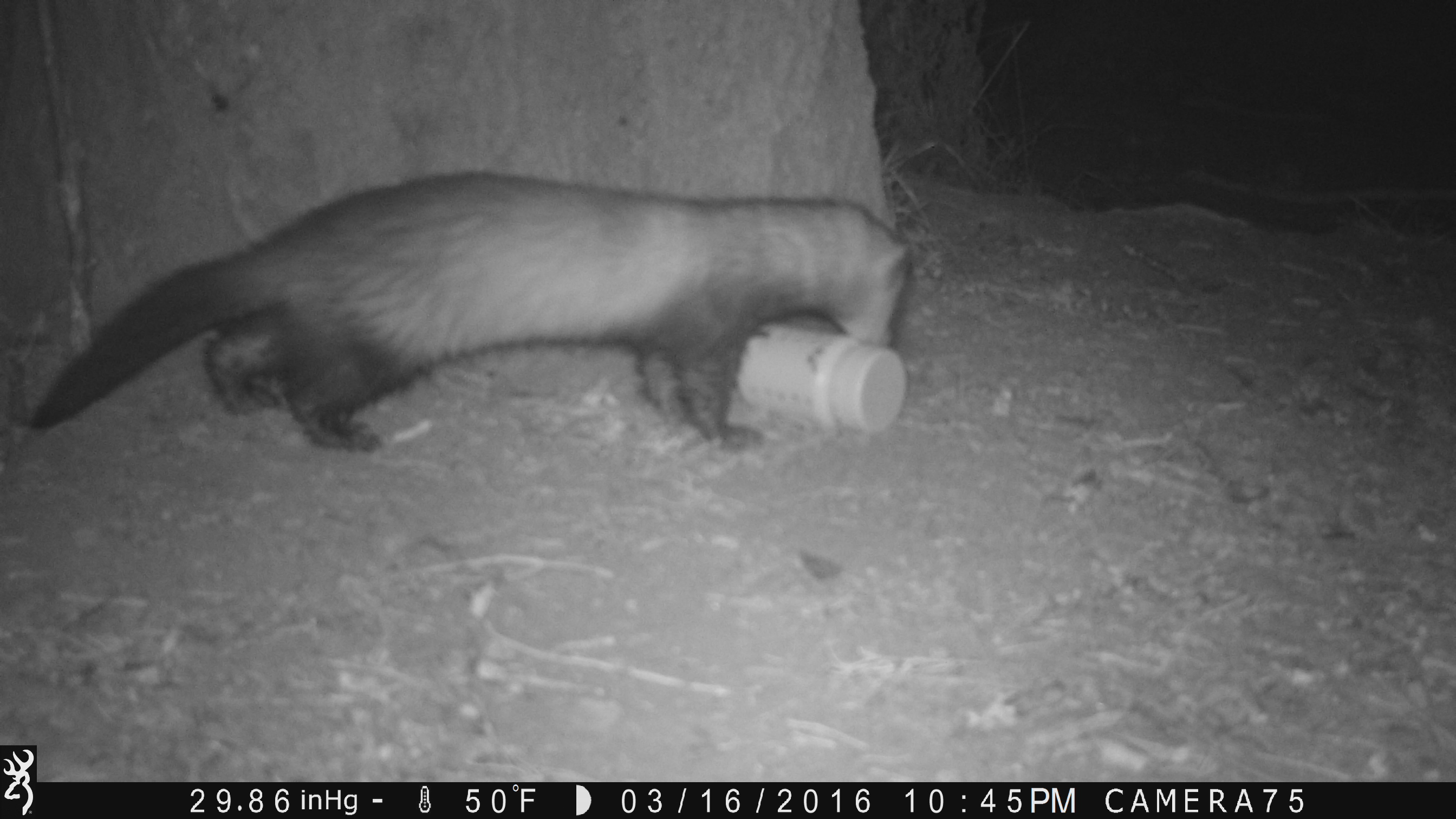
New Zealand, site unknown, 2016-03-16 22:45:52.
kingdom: Animalia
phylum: Chordata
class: Mammalia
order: Carnivora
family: Mustelidae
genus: Mustela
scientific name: Mustela furo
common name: ferret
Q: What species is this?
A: Ferret (Mustela furo).